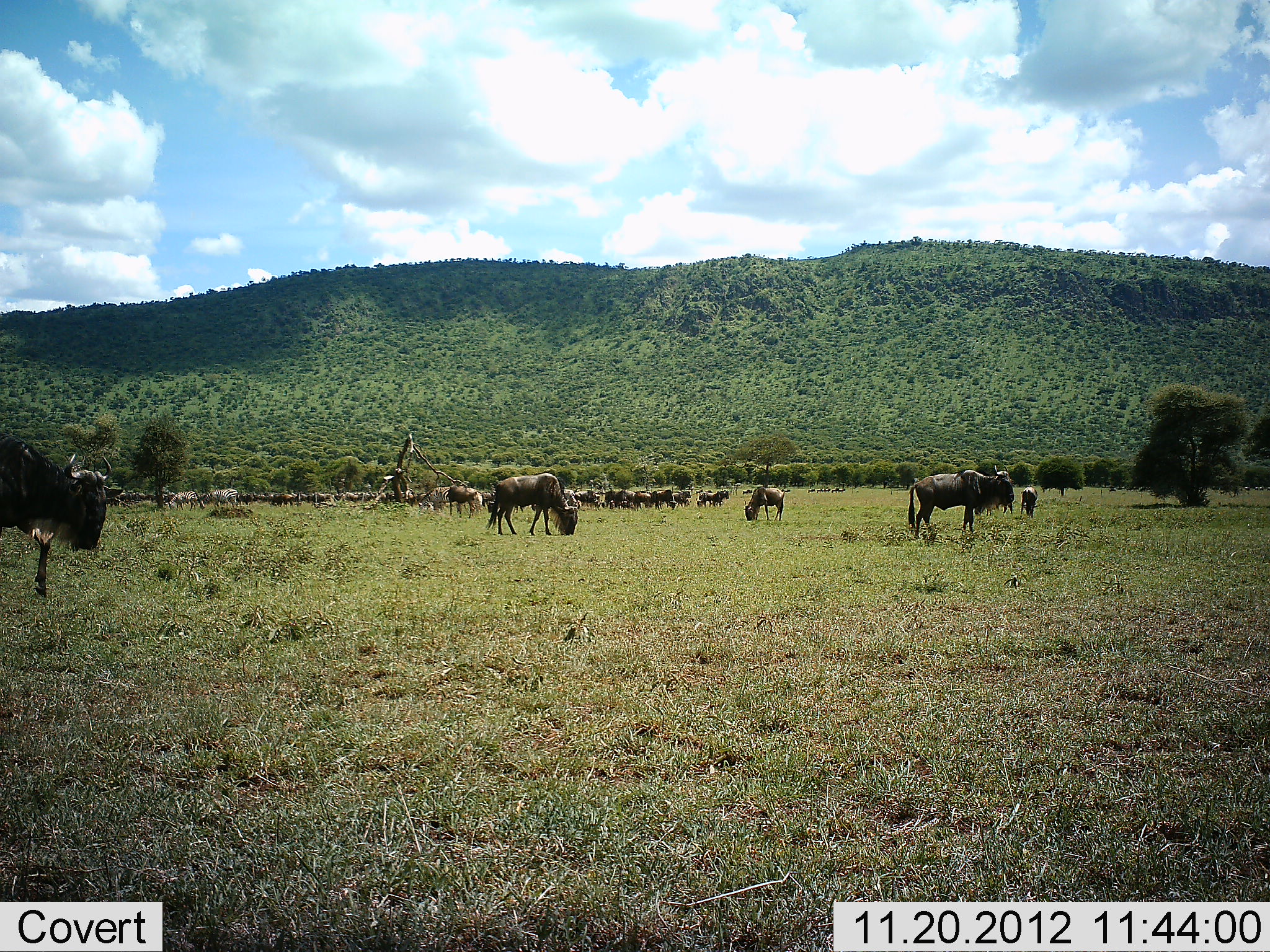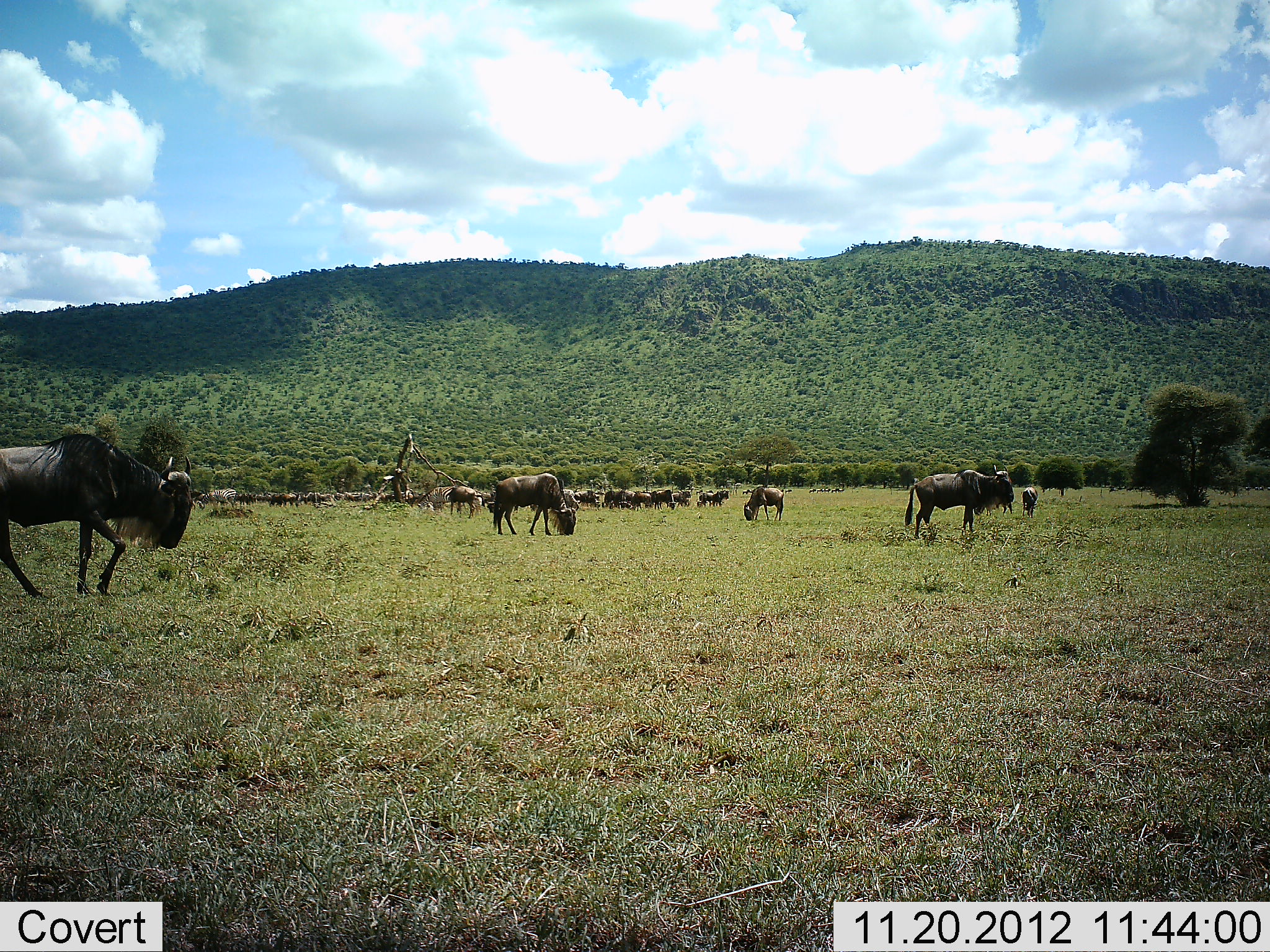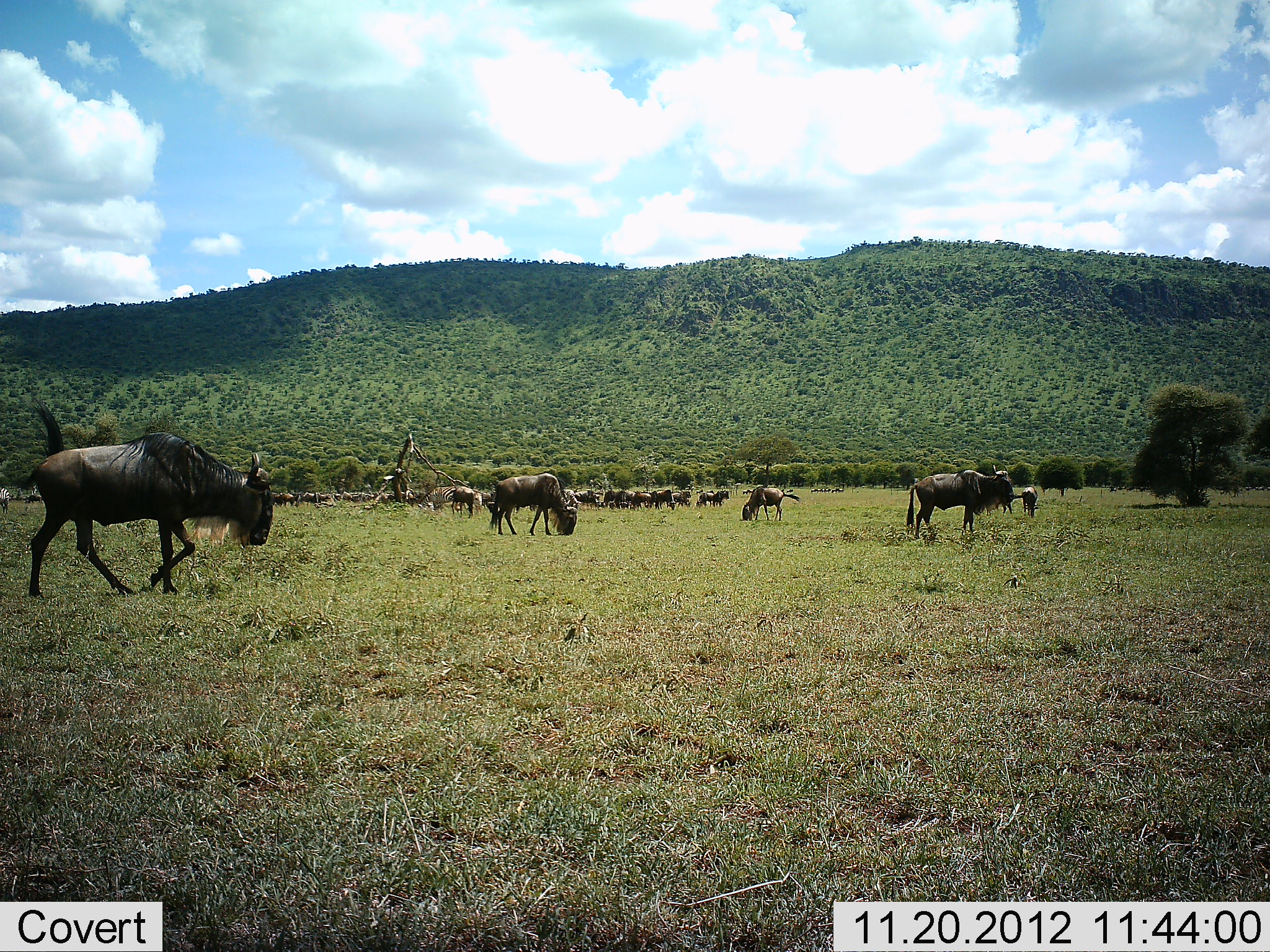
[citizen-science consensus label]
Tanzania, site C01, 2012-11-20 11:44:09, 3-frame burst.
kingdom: Animalia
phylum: Chordata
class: Mammalia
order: Artiodactyla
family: Bovidae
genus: Connochaetes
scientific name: Connochaetes taurinus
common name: blue wildebeest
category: wildebeest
Wildebeest (blue wildebeest) (Connochaetes taurinus), count 11-50. Behavior (volunteer vote fractions): standing 56%, resting 6%, moving 50%, interacting 0%. Young present (vote fraction): 6%. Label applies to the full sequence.